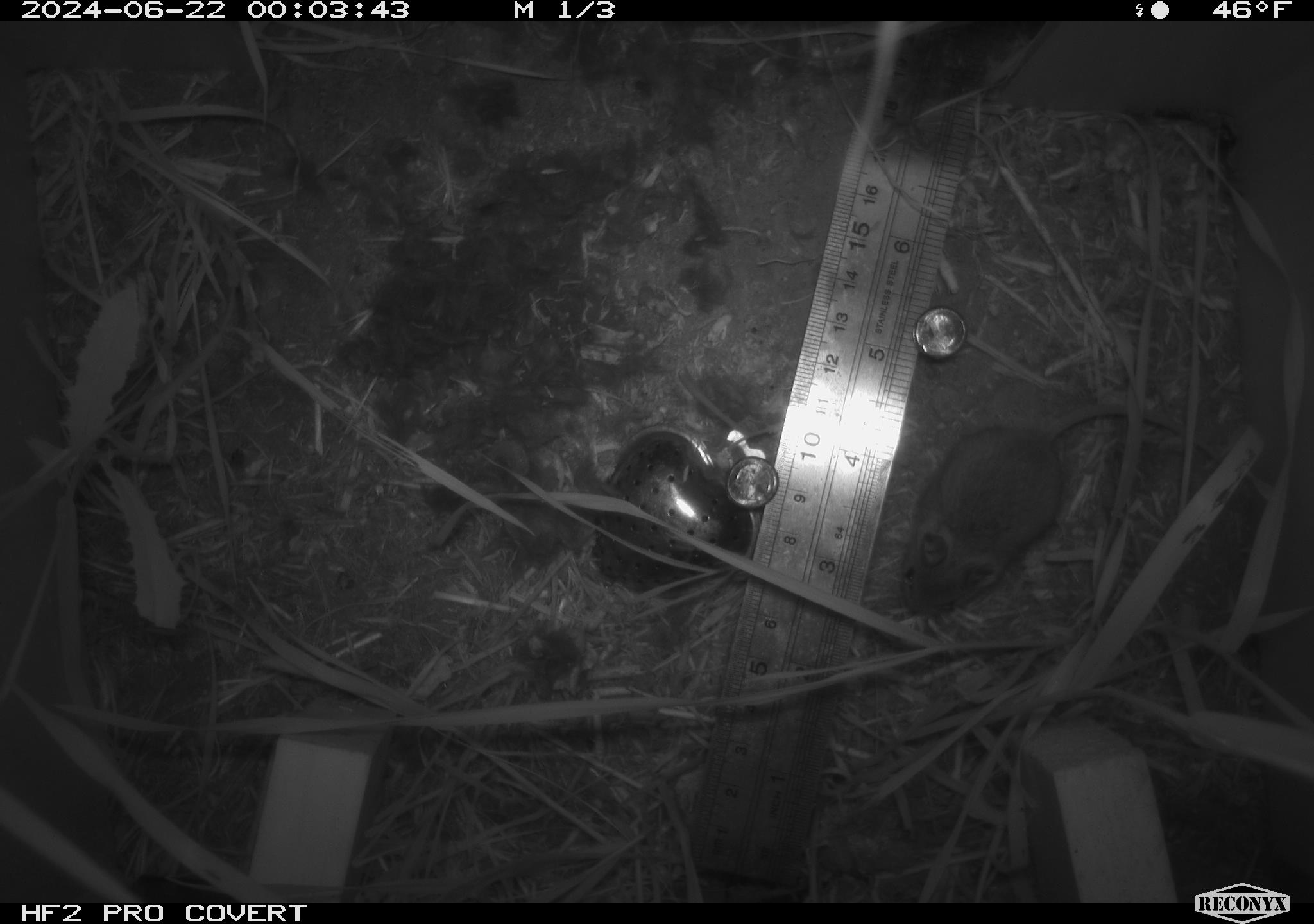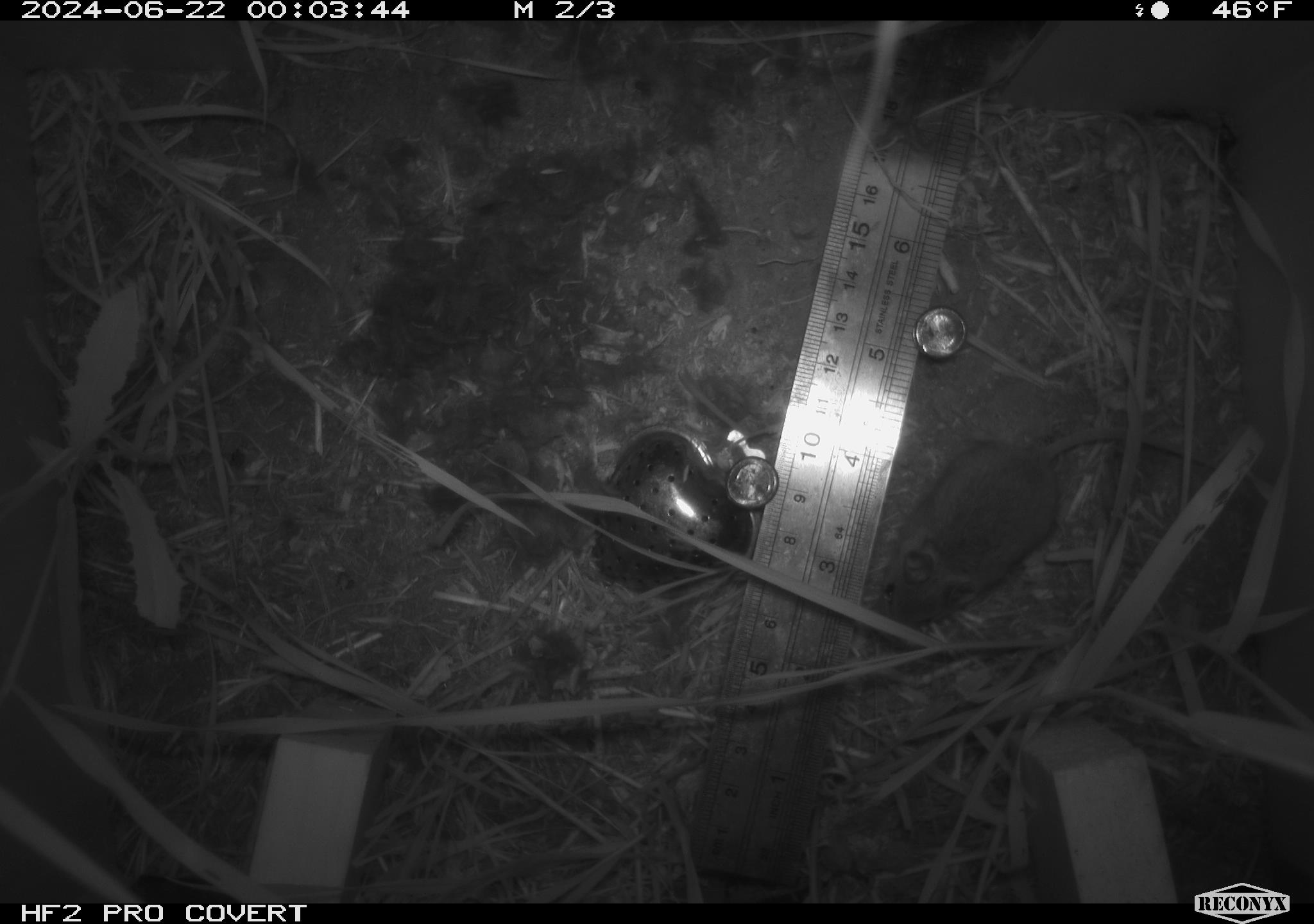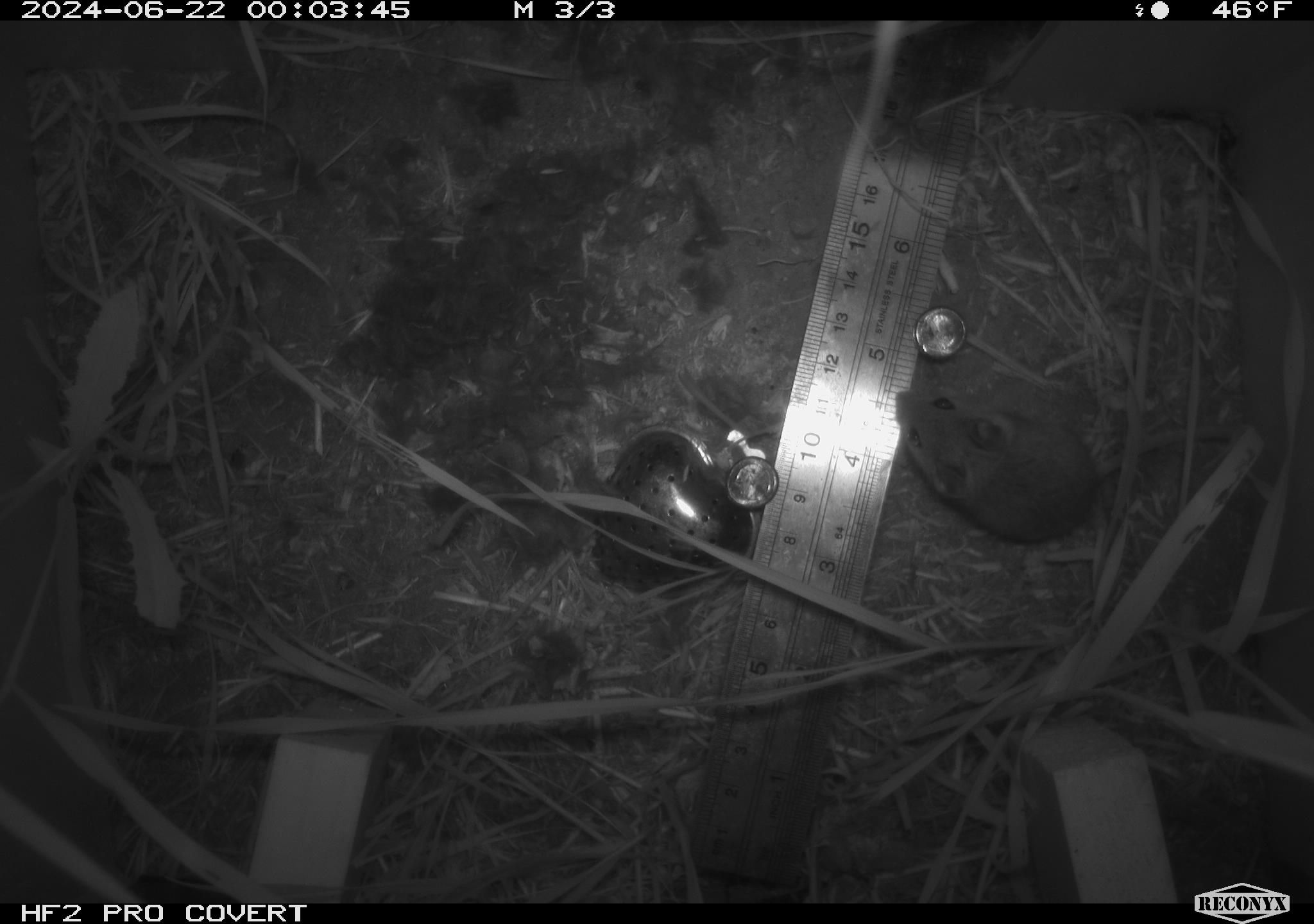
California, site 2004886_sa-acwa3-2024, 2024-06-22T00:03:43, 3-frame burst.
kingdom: Animalia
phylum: Chordata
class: Mammalia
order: Rodentia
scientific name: Rodentia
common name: mouse species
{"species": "mouse species (Rodentia)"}